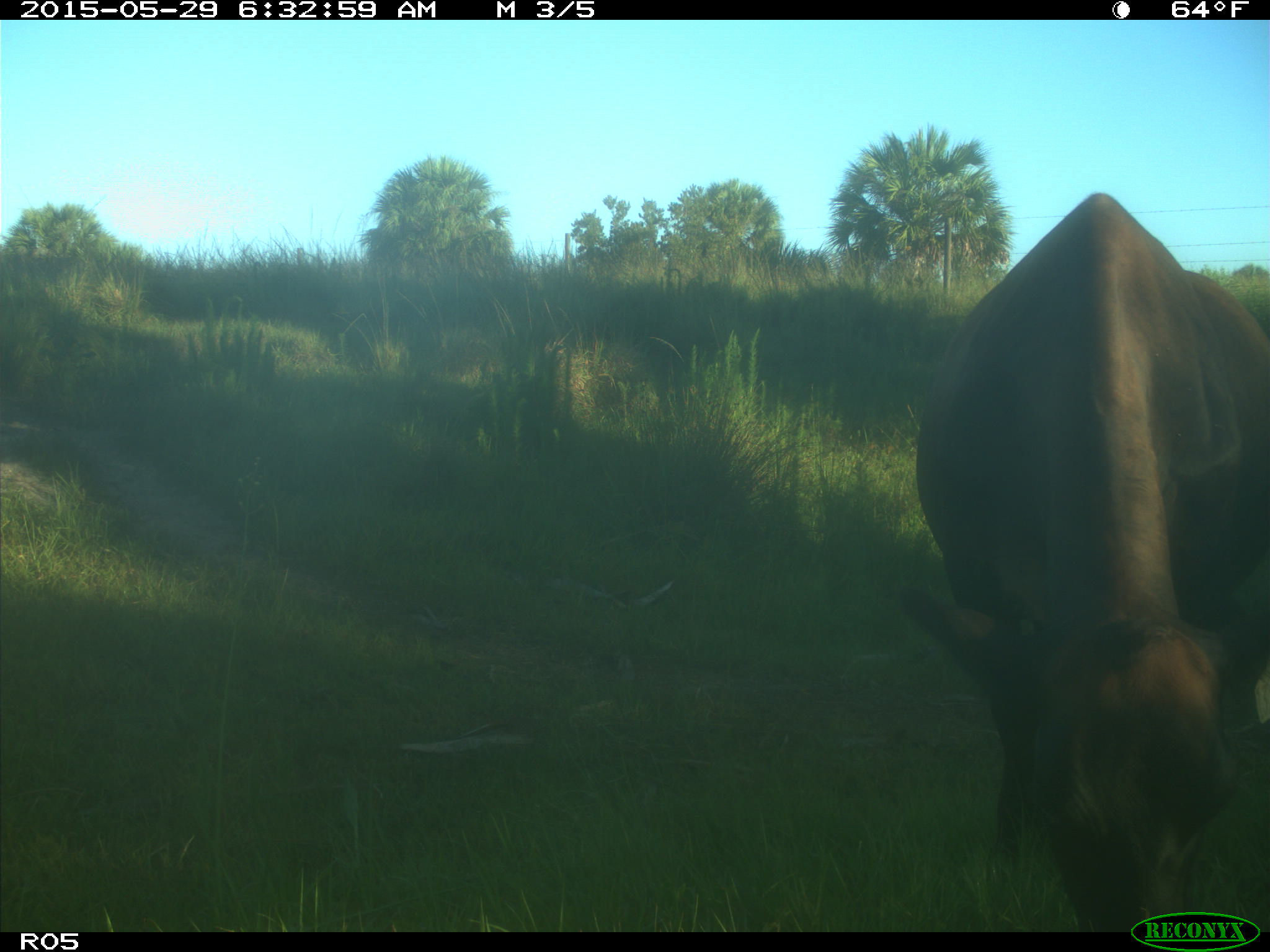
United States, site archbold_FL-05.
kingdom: Animalia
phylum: Chordata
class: Mammalia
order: Artiodactyla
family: Bovidae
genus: Bos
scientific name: Bos taurus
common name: domestic cow